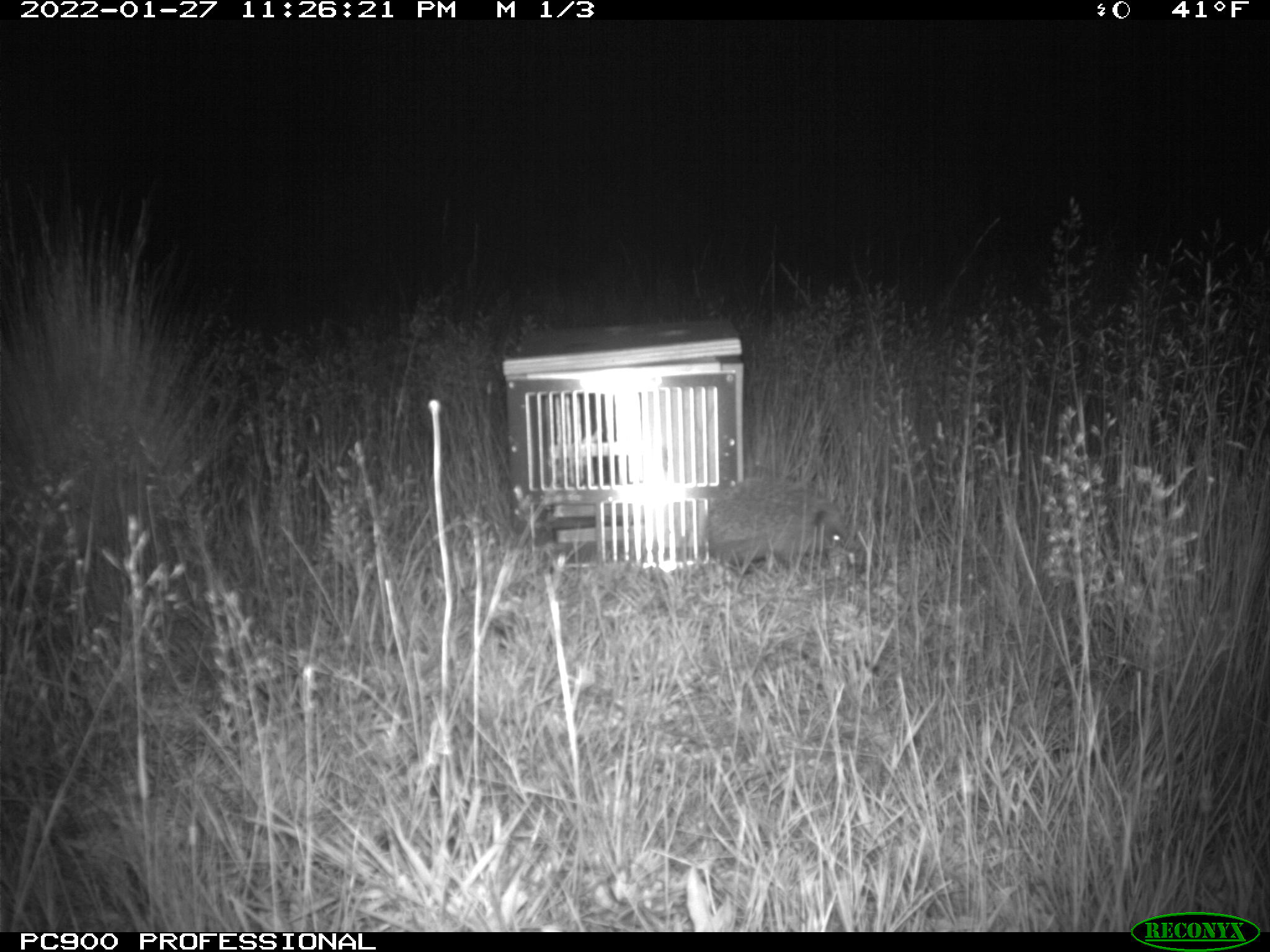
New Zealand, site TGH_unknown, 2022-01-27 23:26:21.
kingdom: Animalia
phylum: Chordata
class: Mammalia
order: Eulipotyphla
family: Erinaceidae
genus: Erinaceus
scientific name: Erinaceus europaeus europaeus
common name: european hedgehog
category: hedgehog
Hedgehog (european hedgehog) (Erinaceus europaeus europaeus).